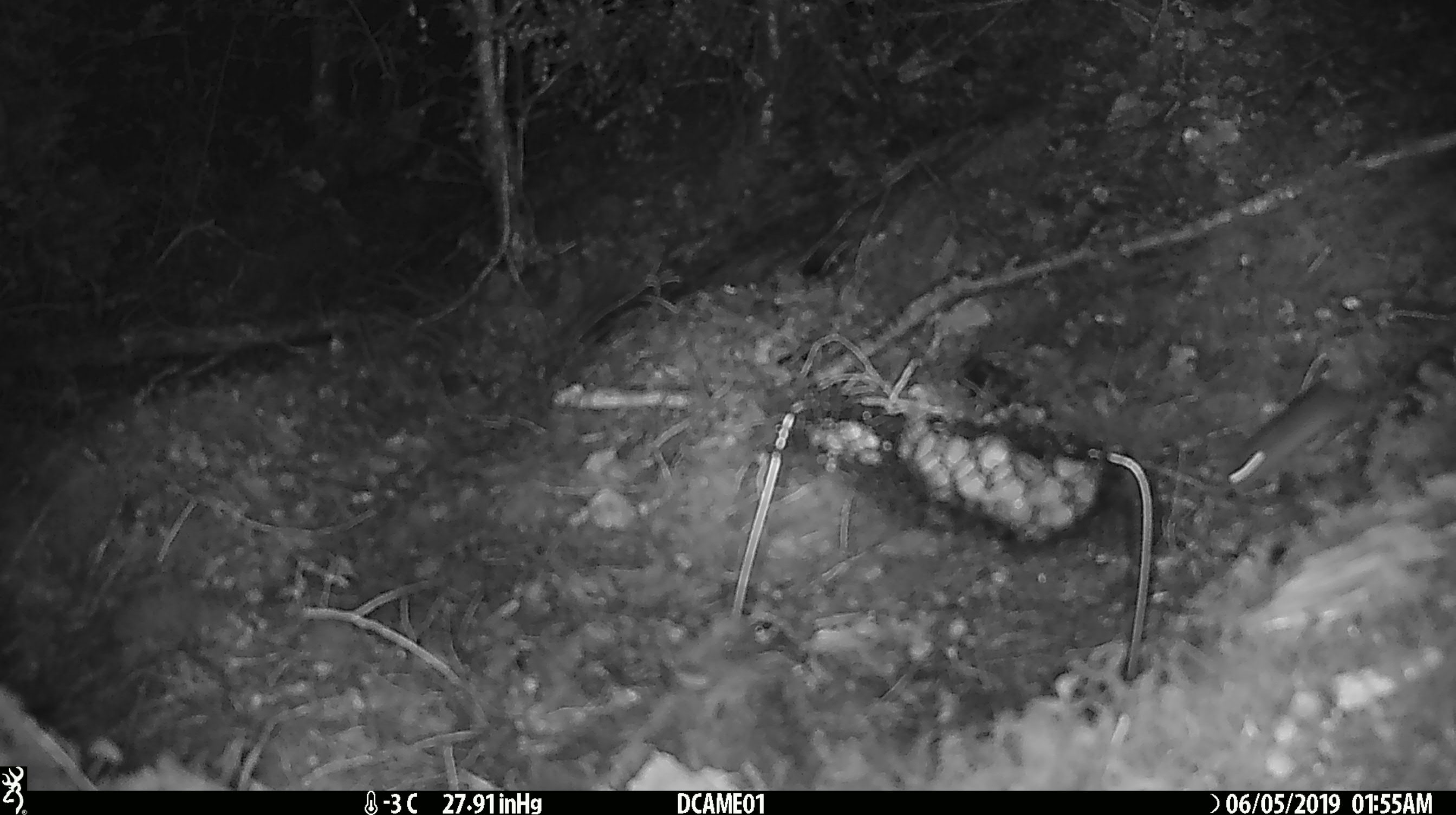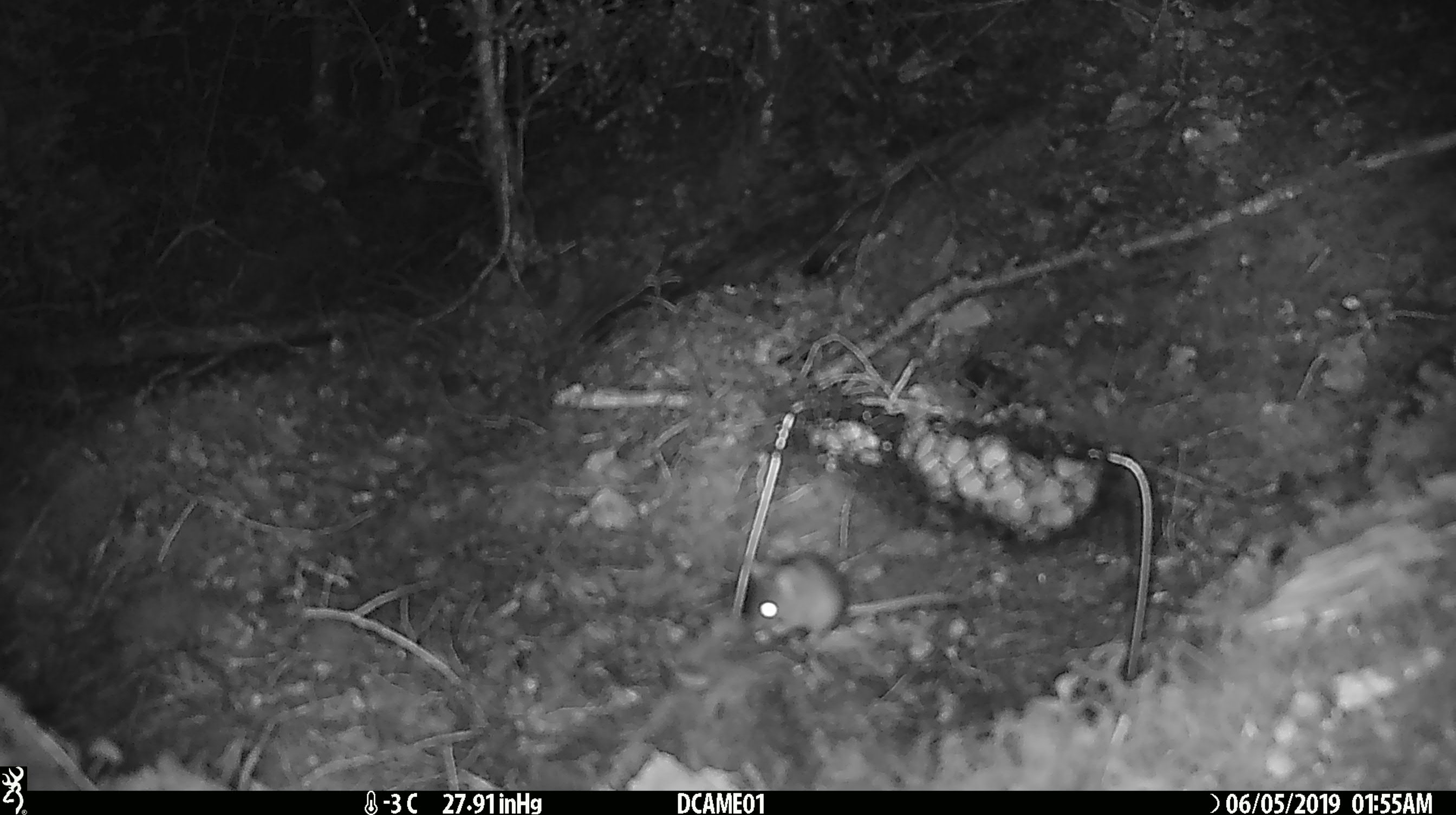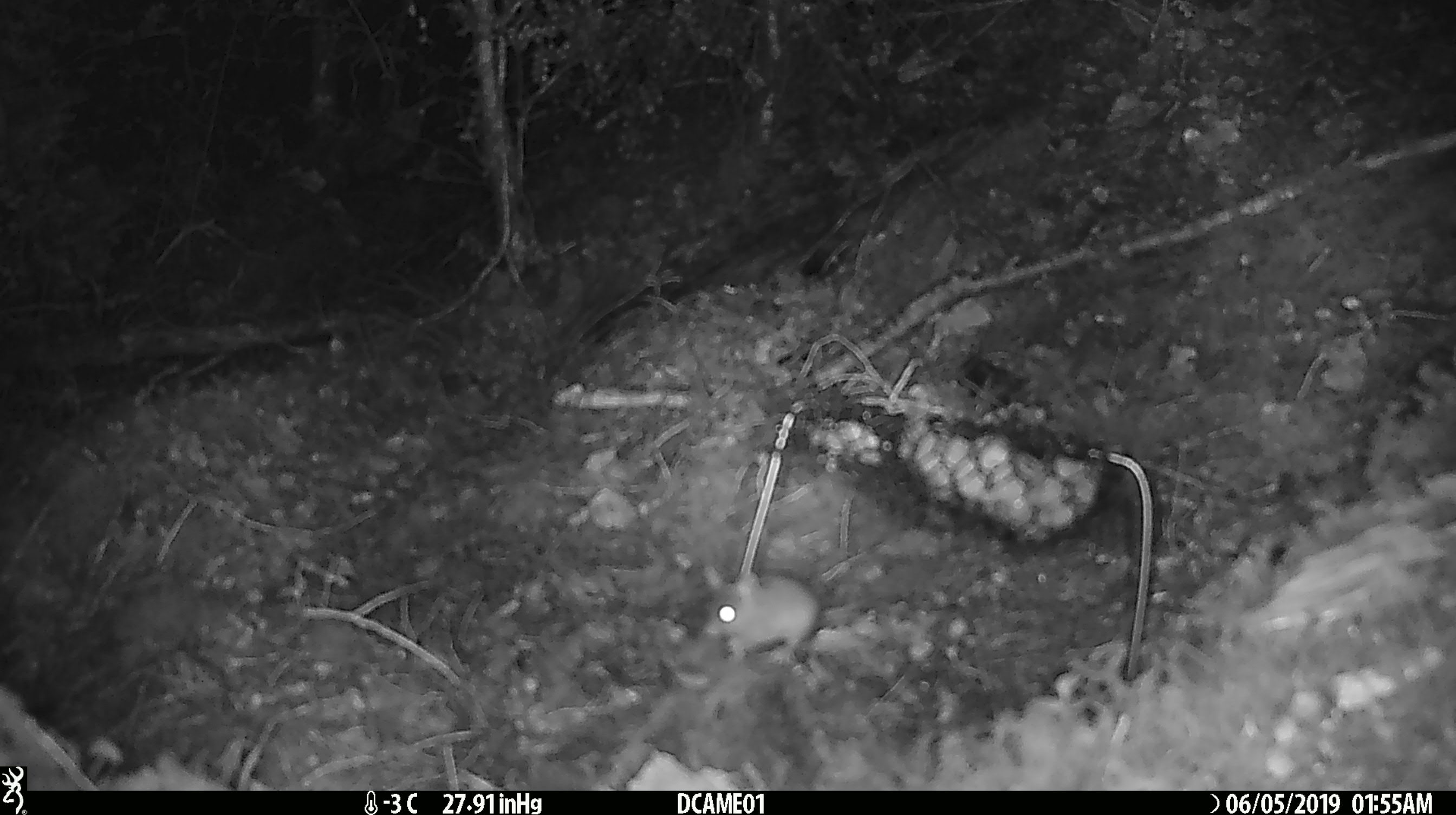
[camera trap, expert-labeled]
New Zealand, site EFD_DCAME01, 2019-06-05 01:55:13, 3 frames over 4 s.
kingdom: Animalia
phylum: Chordata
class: Mammalia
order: Rodentia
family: Muridae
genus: Mus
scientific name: Mus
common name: mouse